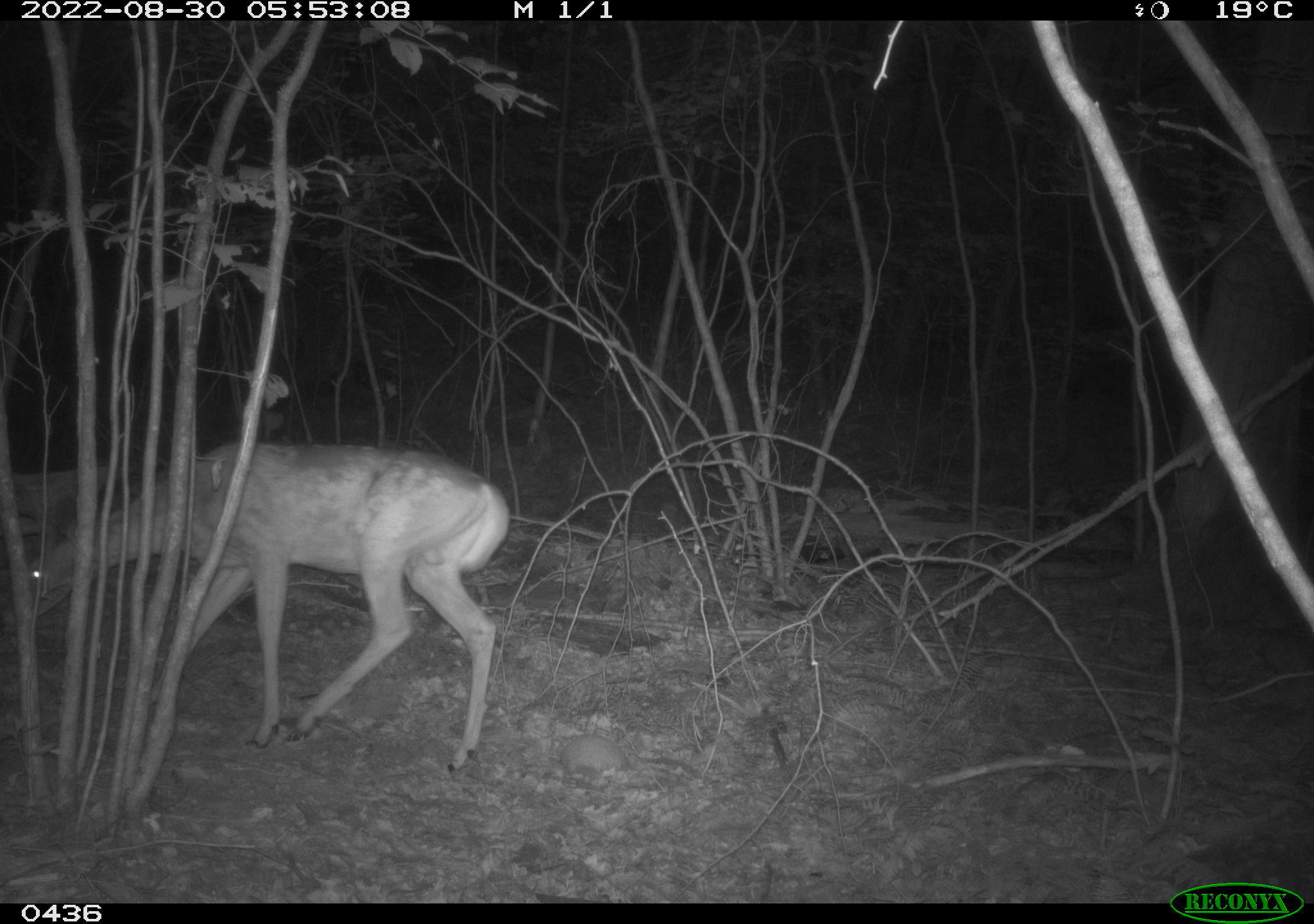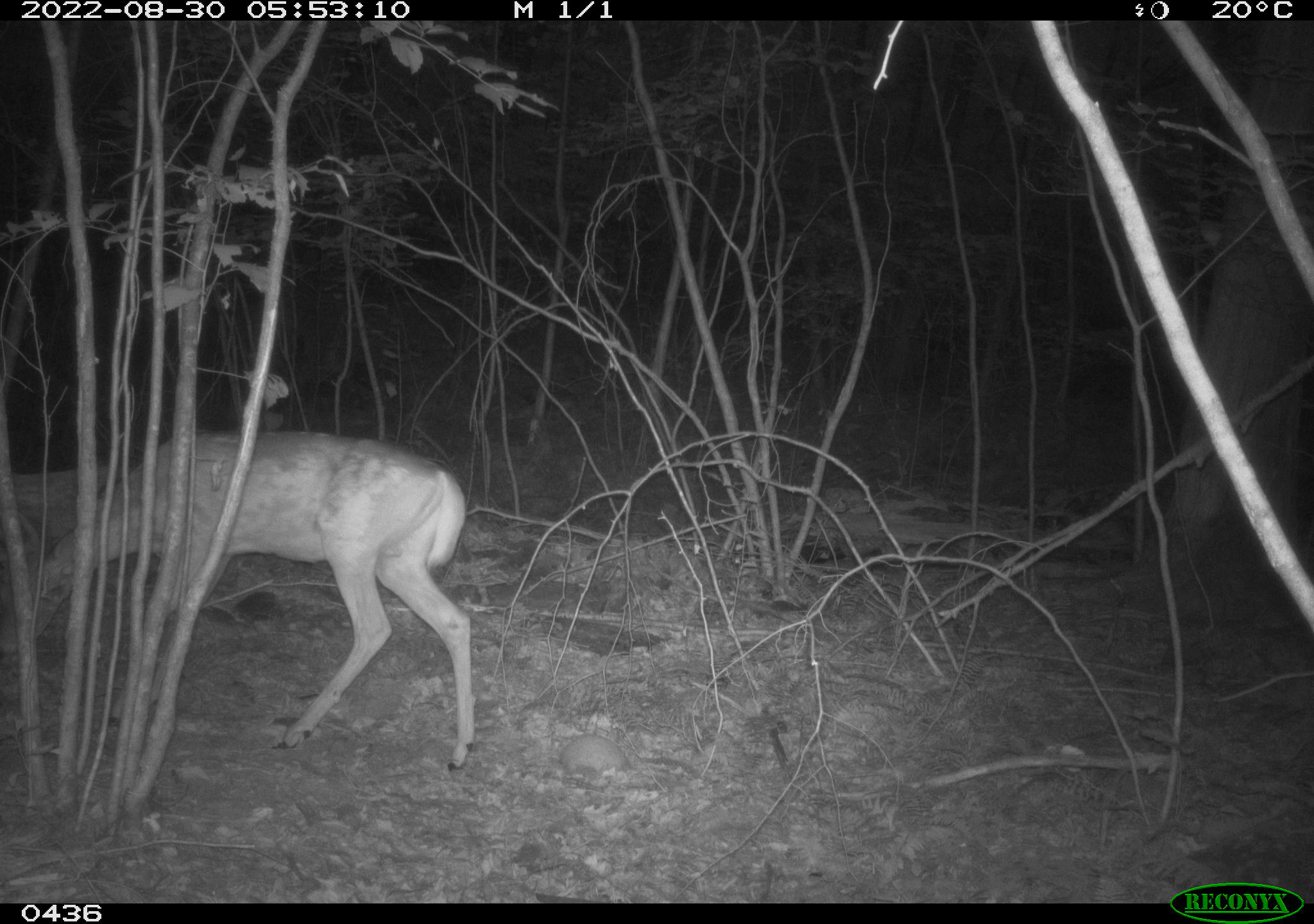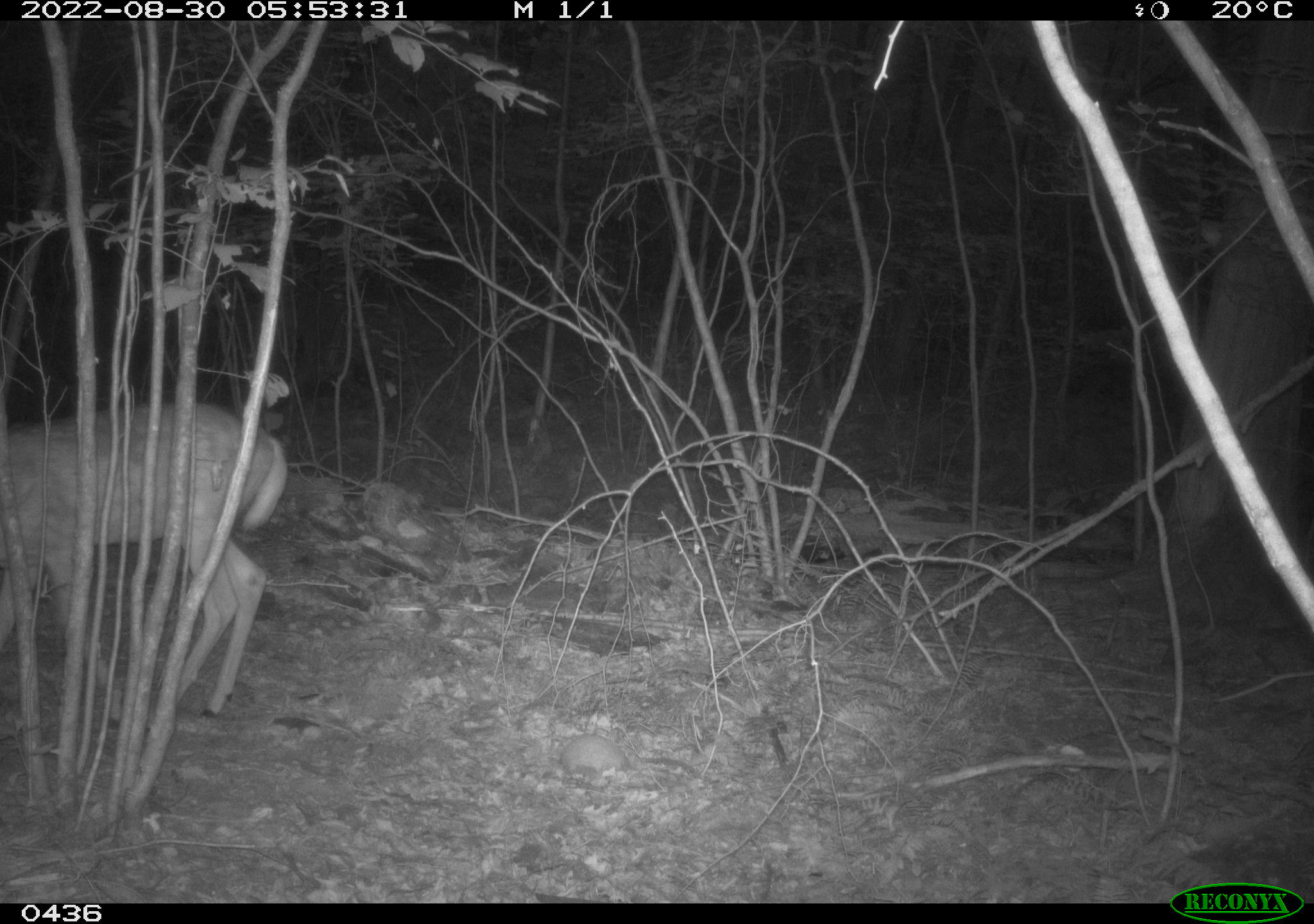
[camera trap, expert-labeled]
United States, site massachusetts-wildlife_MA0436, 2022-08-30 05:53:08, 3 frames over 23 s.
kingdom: Animalia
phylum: Chordata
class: Mammalia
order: Artiodactyla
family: Cervidae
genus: Odocoileus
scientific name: Odocoileus virginianus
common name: white-tailed deer